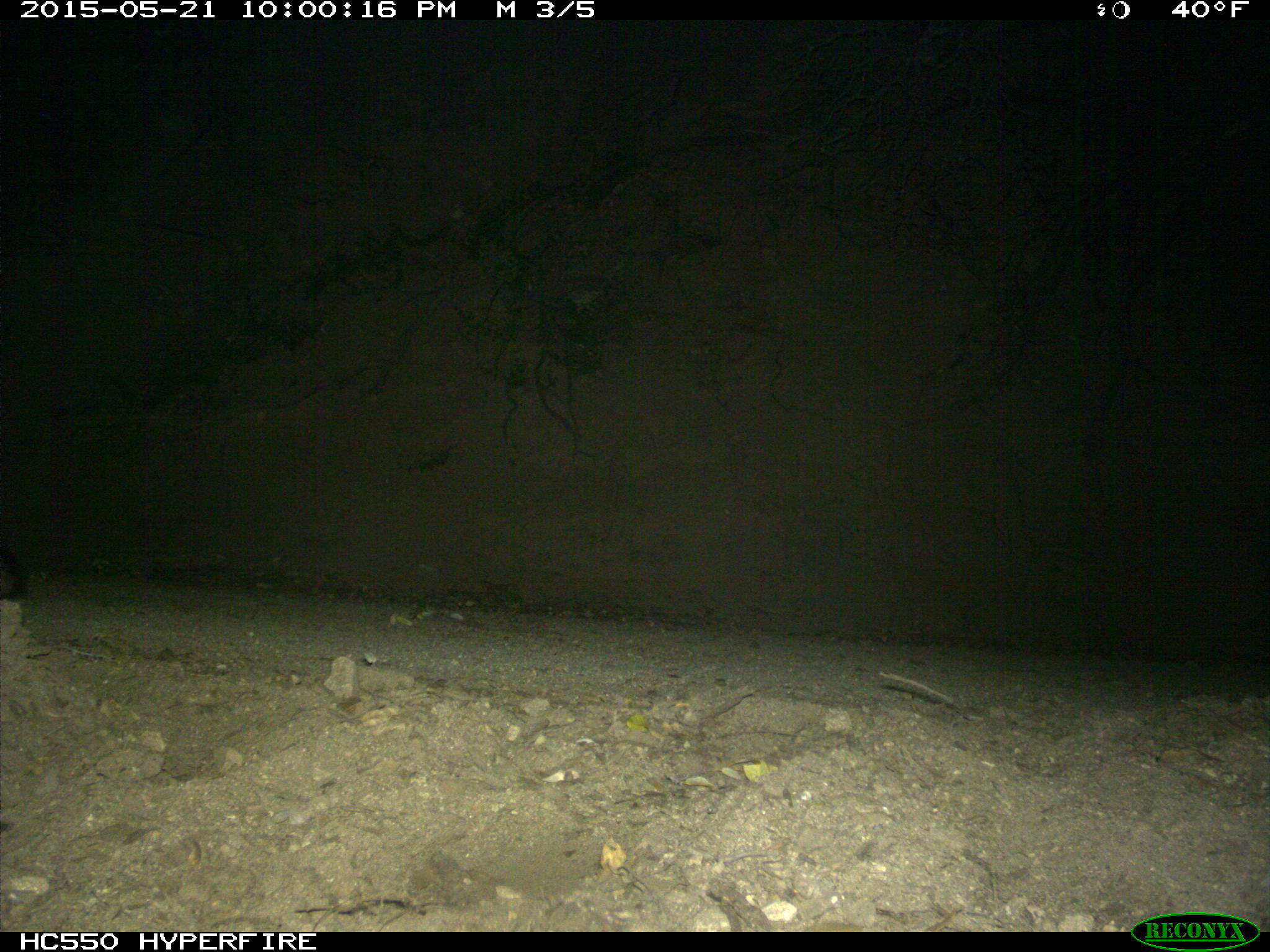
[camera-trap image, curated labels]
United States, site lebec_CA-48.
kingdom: Animalia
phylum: Chordata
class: Mammalia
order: Carnivora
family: Canidae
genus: Urocyon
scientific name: Urocyon cinereoargenteus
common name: gray fox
Urocyon cinereoargenteus (gray fox).